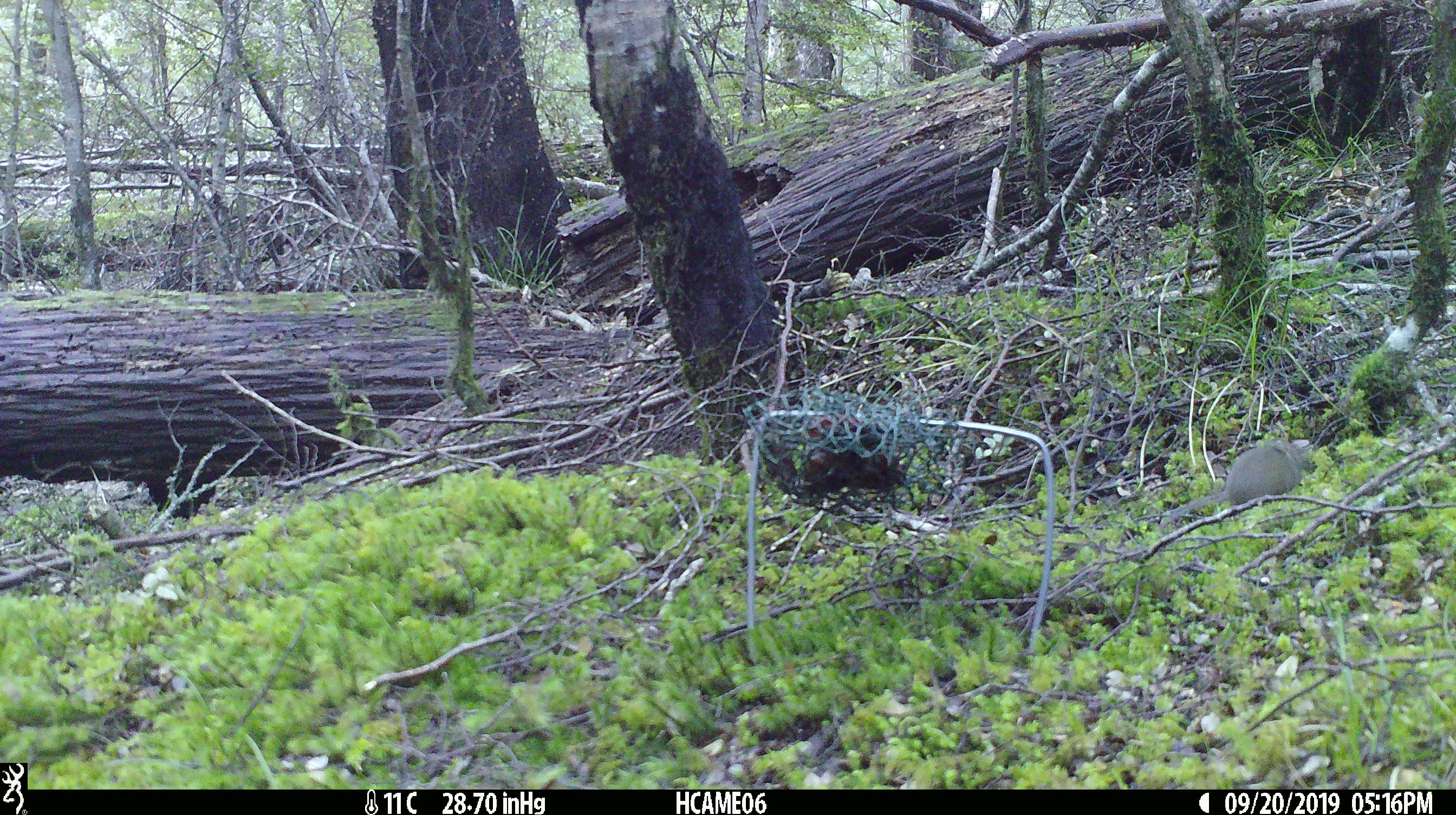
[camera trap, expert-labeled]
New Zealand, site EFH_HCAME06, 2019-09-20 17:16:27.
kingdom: Animalia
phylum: Chordata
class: Mammalia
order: Rodentia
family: Muridae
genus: Mus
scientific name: Mus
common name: mouse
Mouse (Mus).